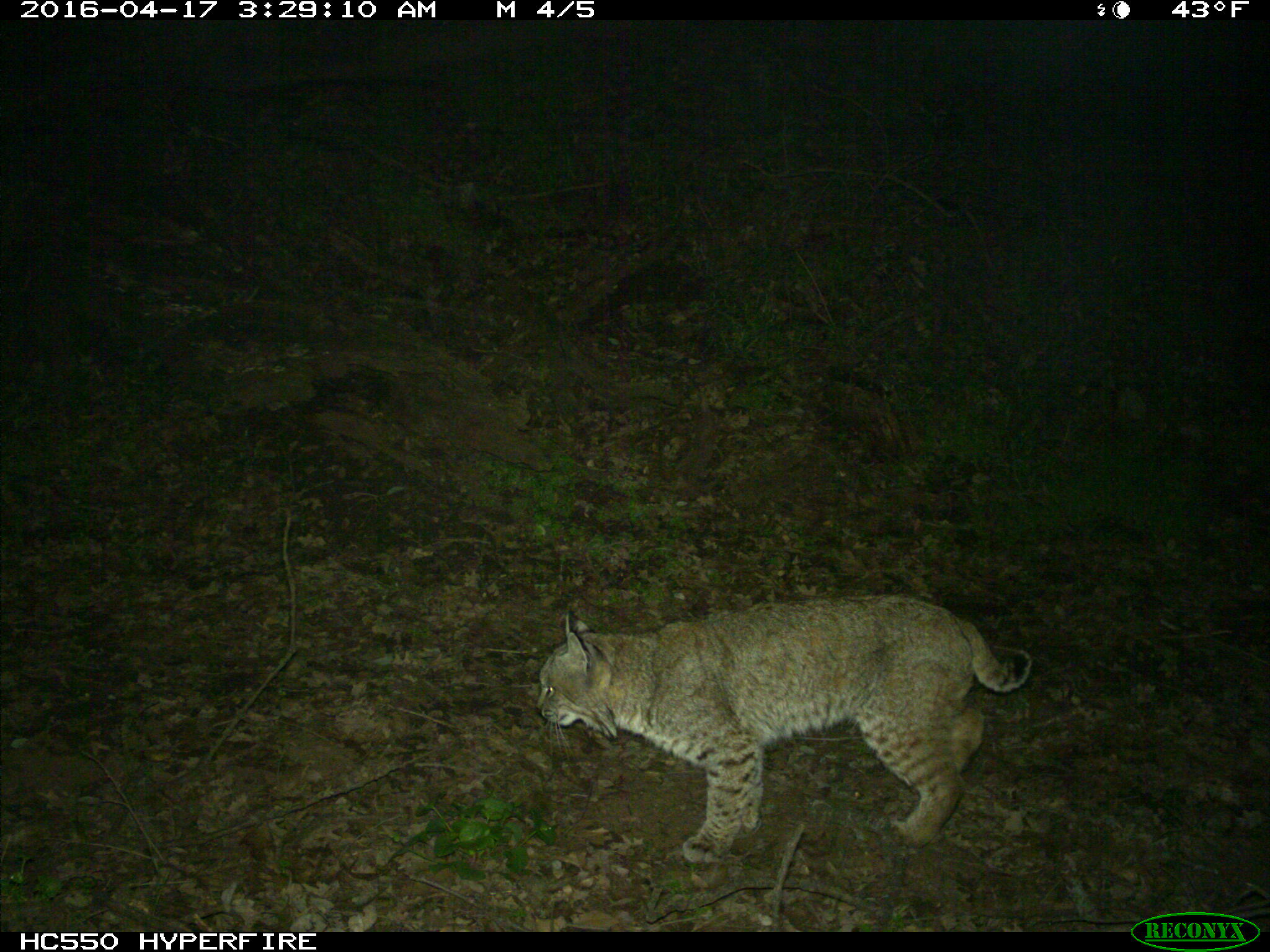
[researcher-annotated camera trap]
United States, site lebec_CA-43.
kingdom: Animalia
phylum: Chordata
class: Mammalia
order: Carnivora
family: Felidae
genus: Lynx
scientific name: Lynx rufus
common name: bobcat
Lynx rufus (bobcat).